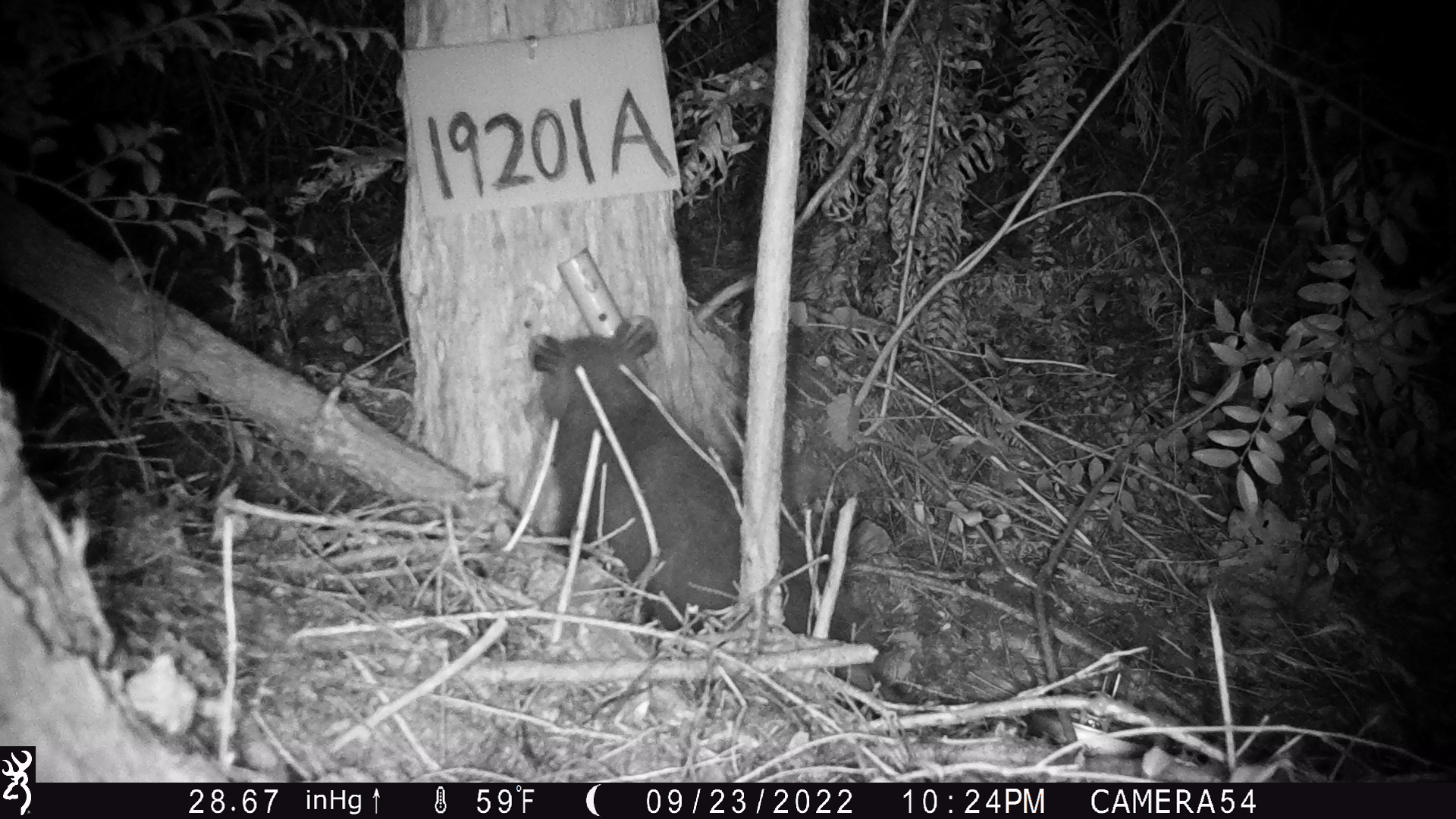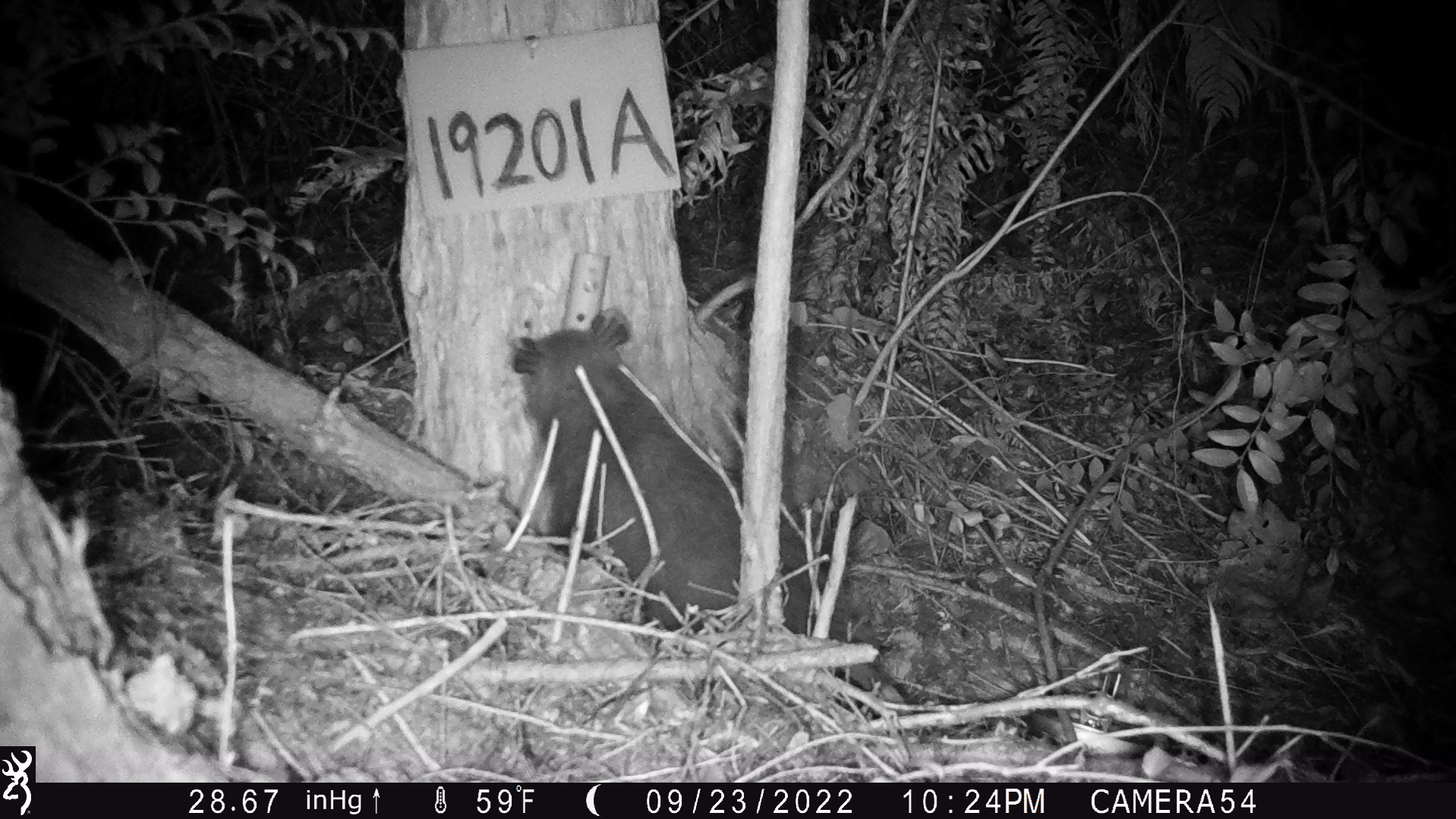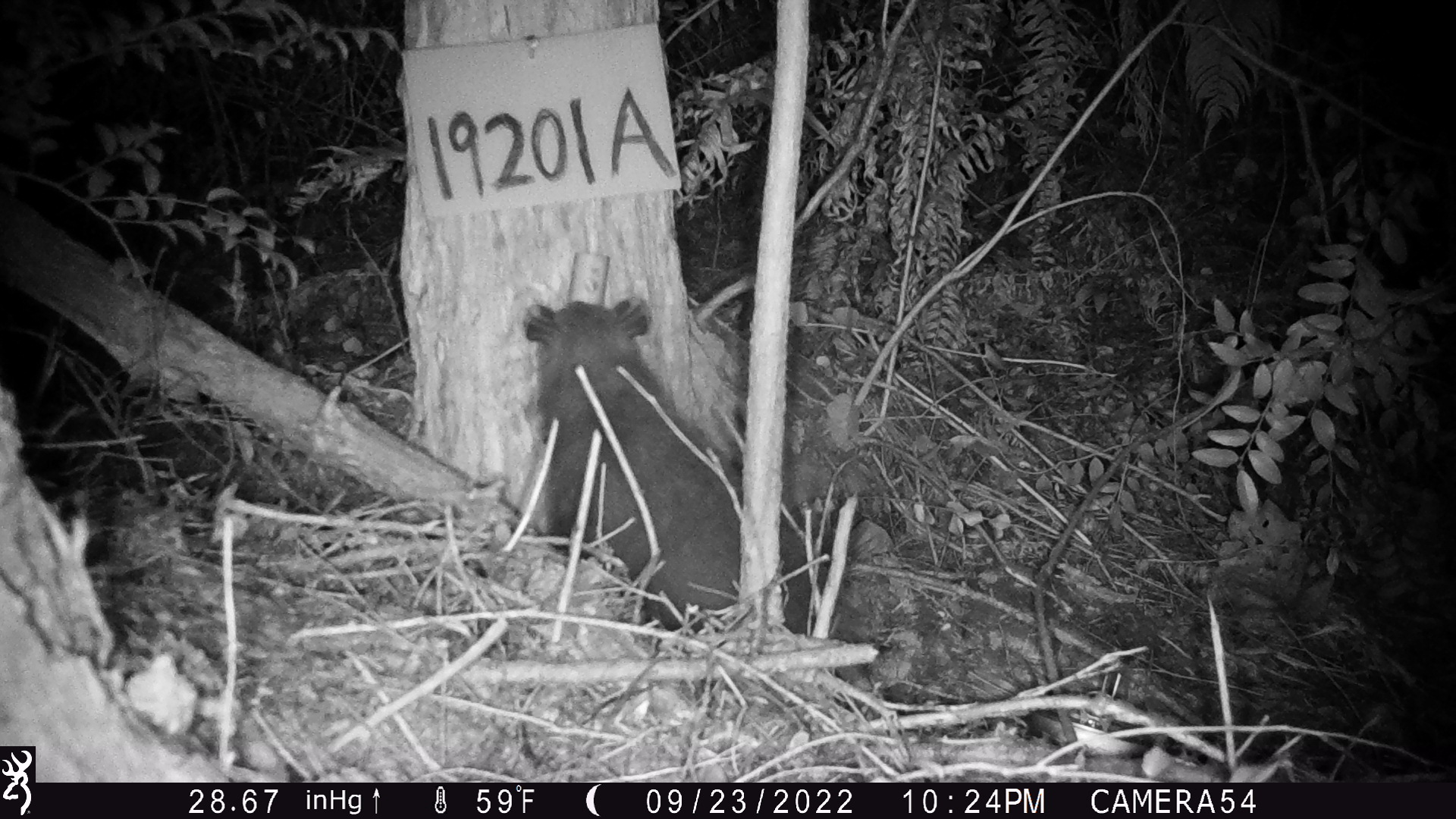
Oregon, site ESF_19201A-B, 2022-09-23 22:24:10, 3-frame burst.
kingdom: Animalia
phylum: Chordata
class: Mammalia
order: Didelphimorphia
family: Didelphidae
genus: Didelphis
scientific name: Didelphis virginiana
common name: virginia opossum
Virginia opossum (Didelphis virginiana).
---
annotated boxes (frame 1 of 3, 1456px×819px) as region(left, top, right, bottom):
virginia opossum: region(510, 284, 783, 670)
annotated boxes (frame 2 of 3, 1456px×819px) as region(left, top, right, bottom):
virginia opossum: region(478, 295, 846, 682)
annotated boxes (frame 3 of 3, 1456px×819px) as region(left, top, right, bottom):
virginia opossum: region(473, 273, 883, 712)